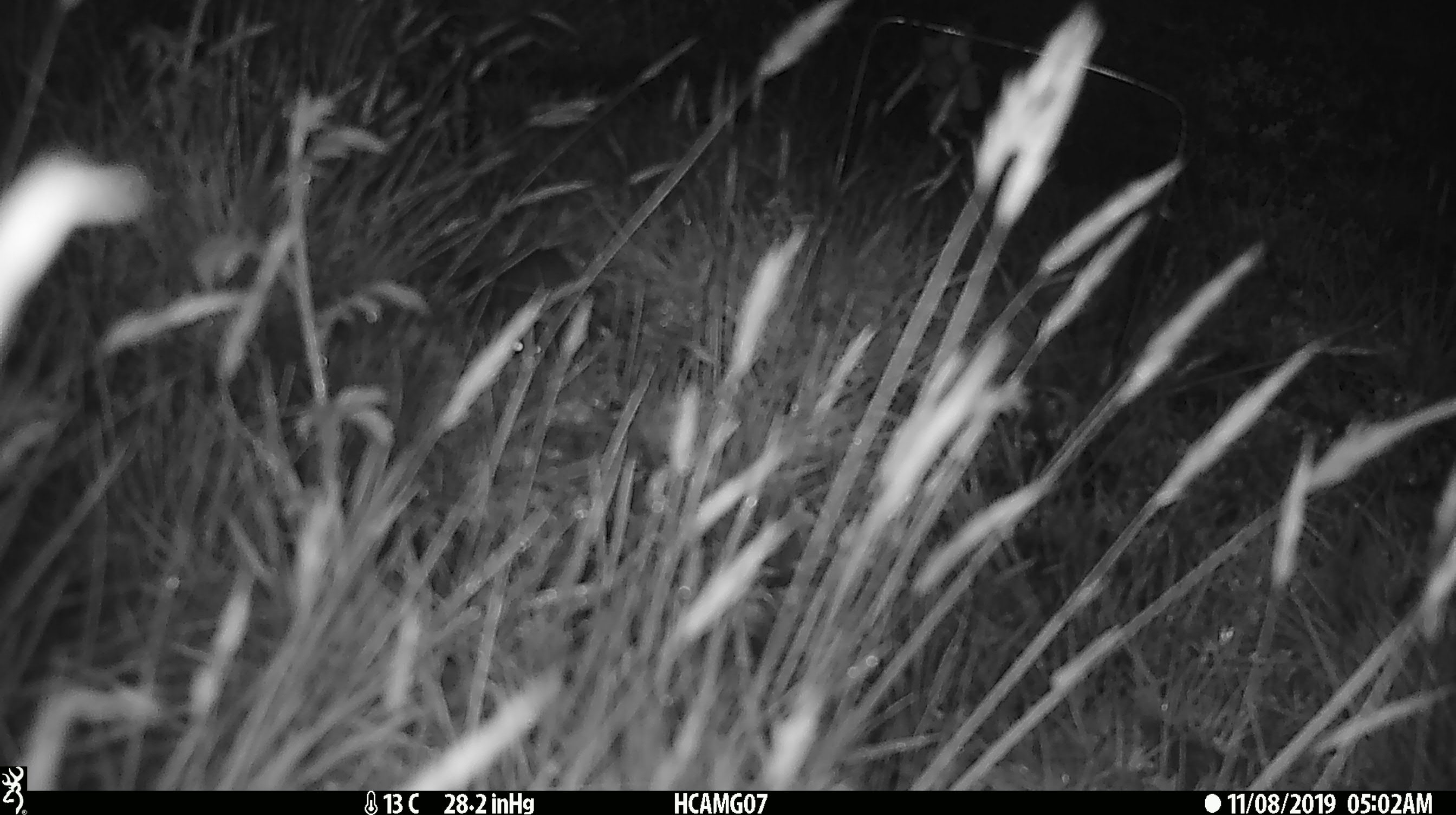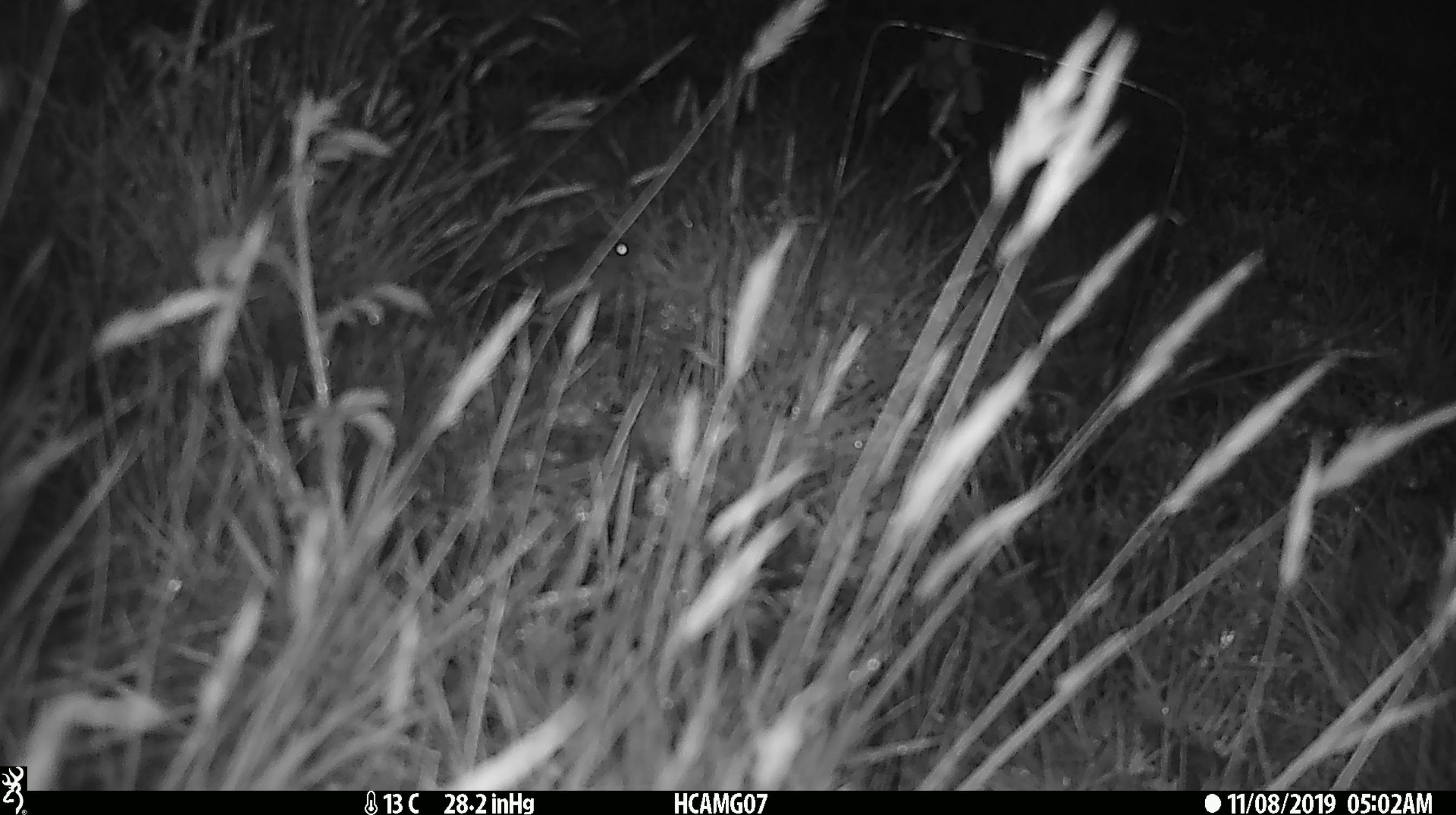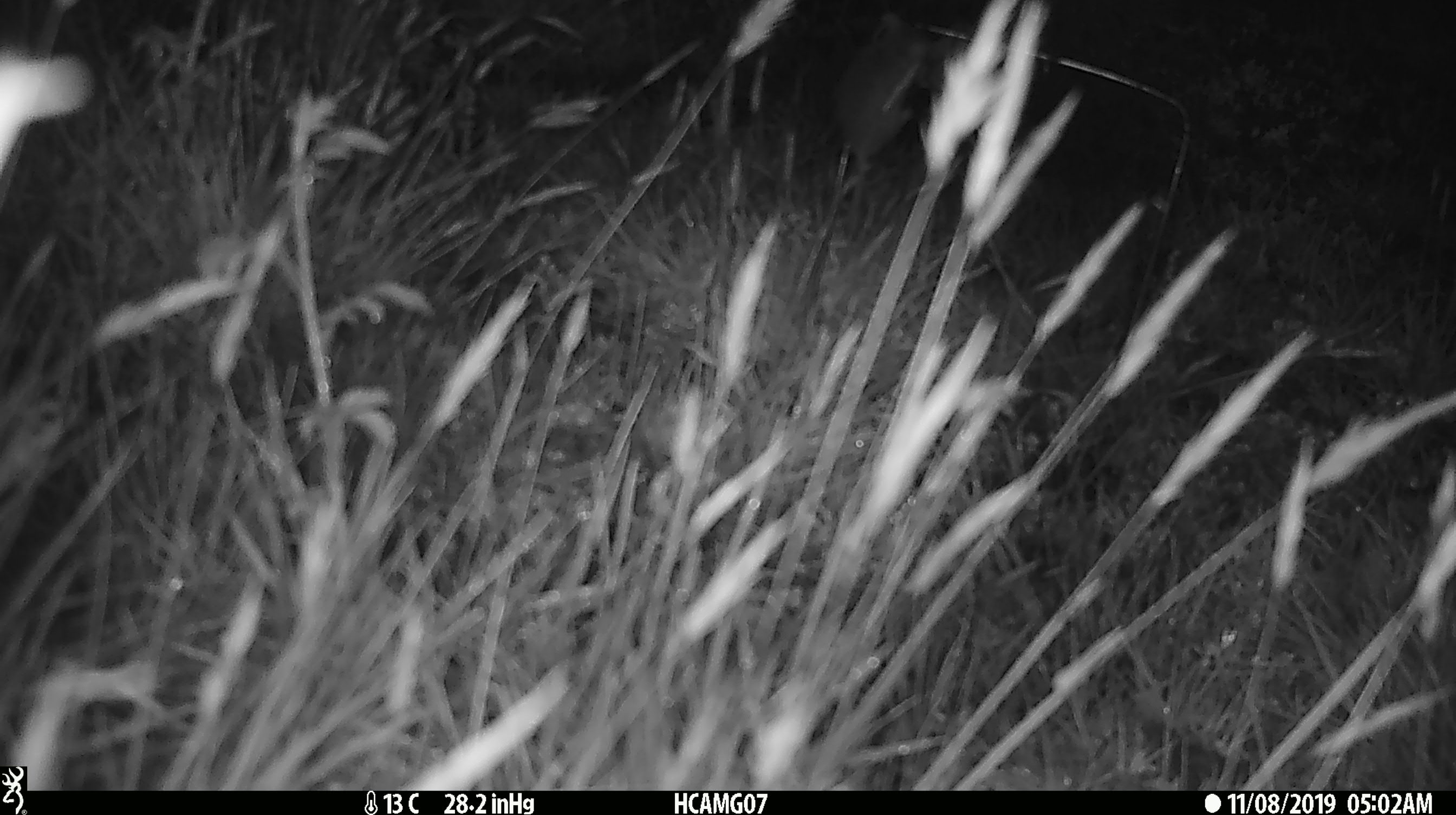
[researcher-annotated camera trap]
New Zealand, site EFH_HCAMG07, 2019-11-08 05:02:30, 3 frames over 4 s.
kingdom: Animalia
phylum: Chordata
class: Mammalia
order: Rodentia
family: Muridae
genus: Mus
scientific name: Mus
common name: mouse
Mouse (Mus).